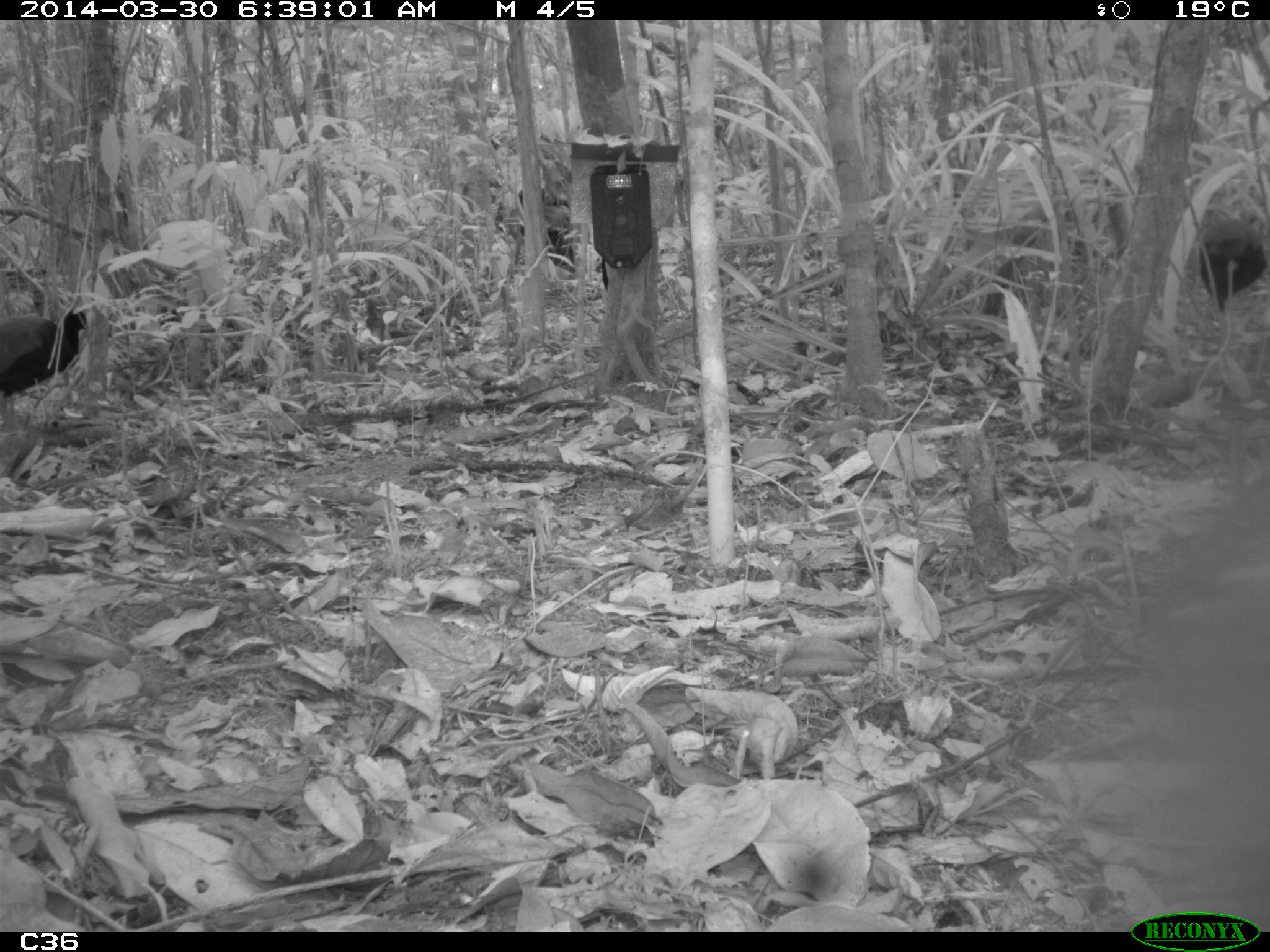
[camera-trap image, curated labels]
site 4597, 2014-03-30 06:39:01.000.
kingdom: Animalia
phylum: Chordata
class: Aves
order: Gruiformes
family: Psophiidae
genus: Psophia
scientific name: Psophia crepitans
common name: gray-winged trumpeter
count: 2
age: adult